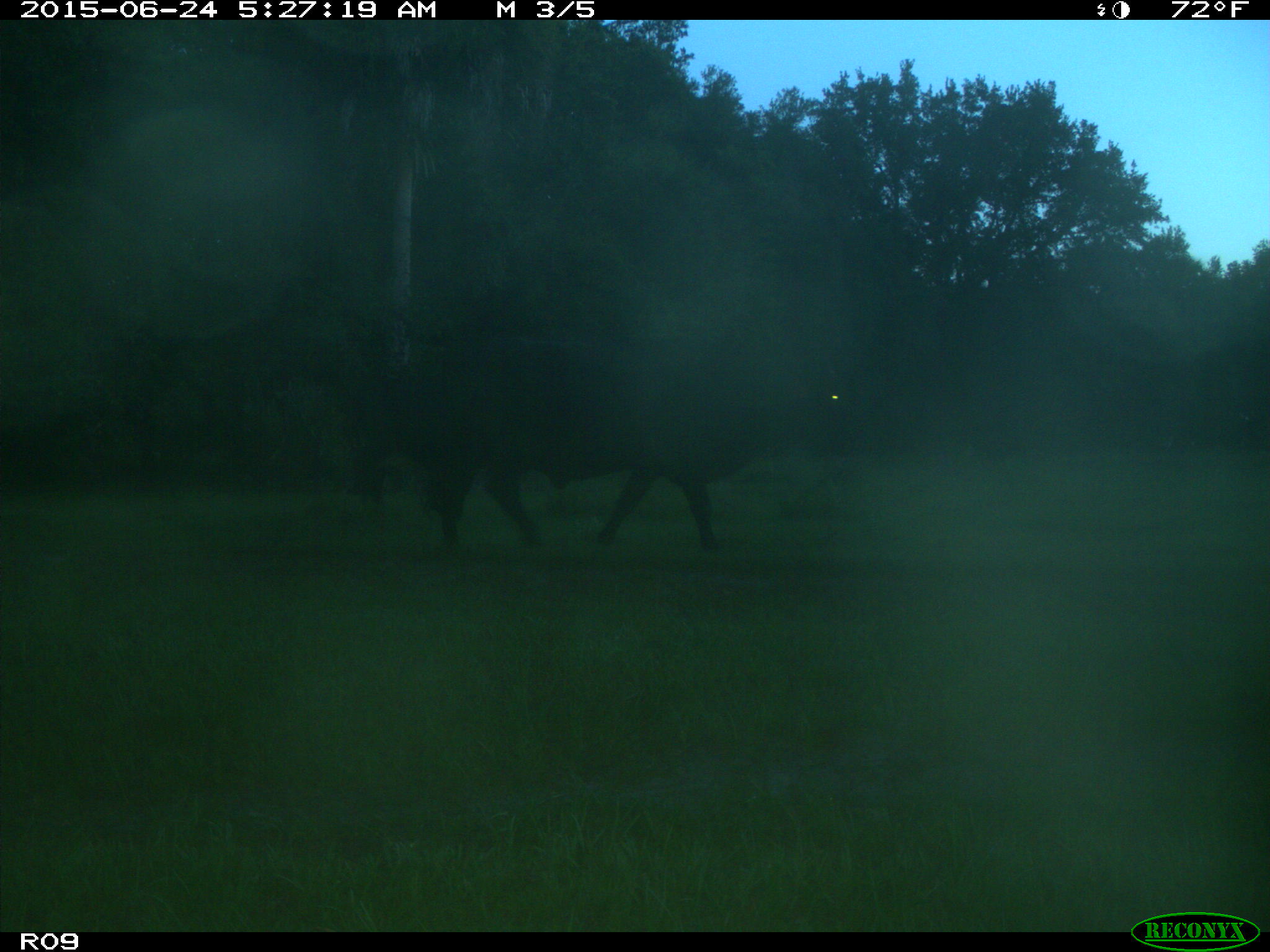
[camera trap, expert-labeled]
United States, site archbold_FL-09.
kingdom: Animalia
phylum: Chordata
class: Mammalia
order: Artiodactyla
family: Bovidae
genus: Bos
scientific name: Bos taurus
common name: domestic cow